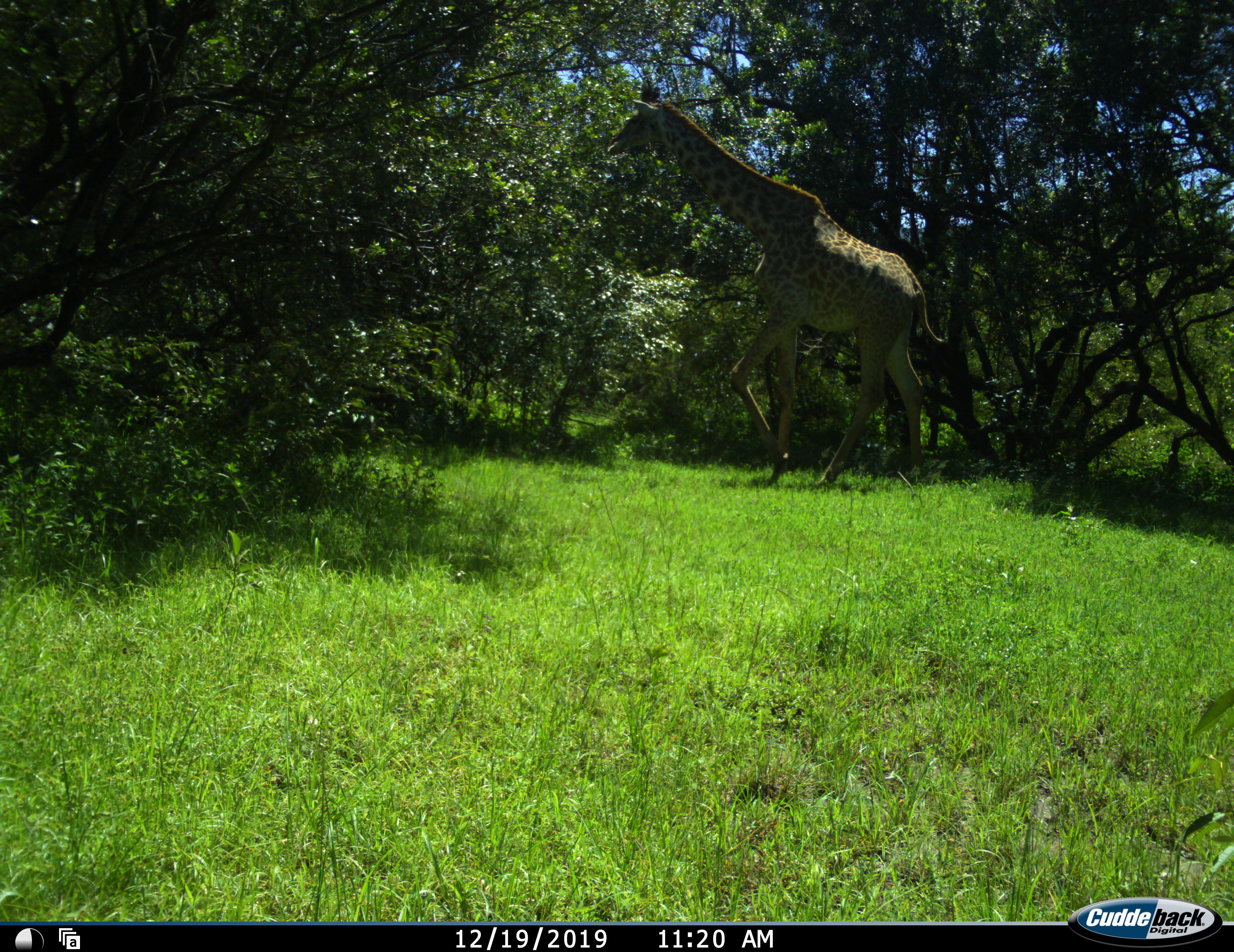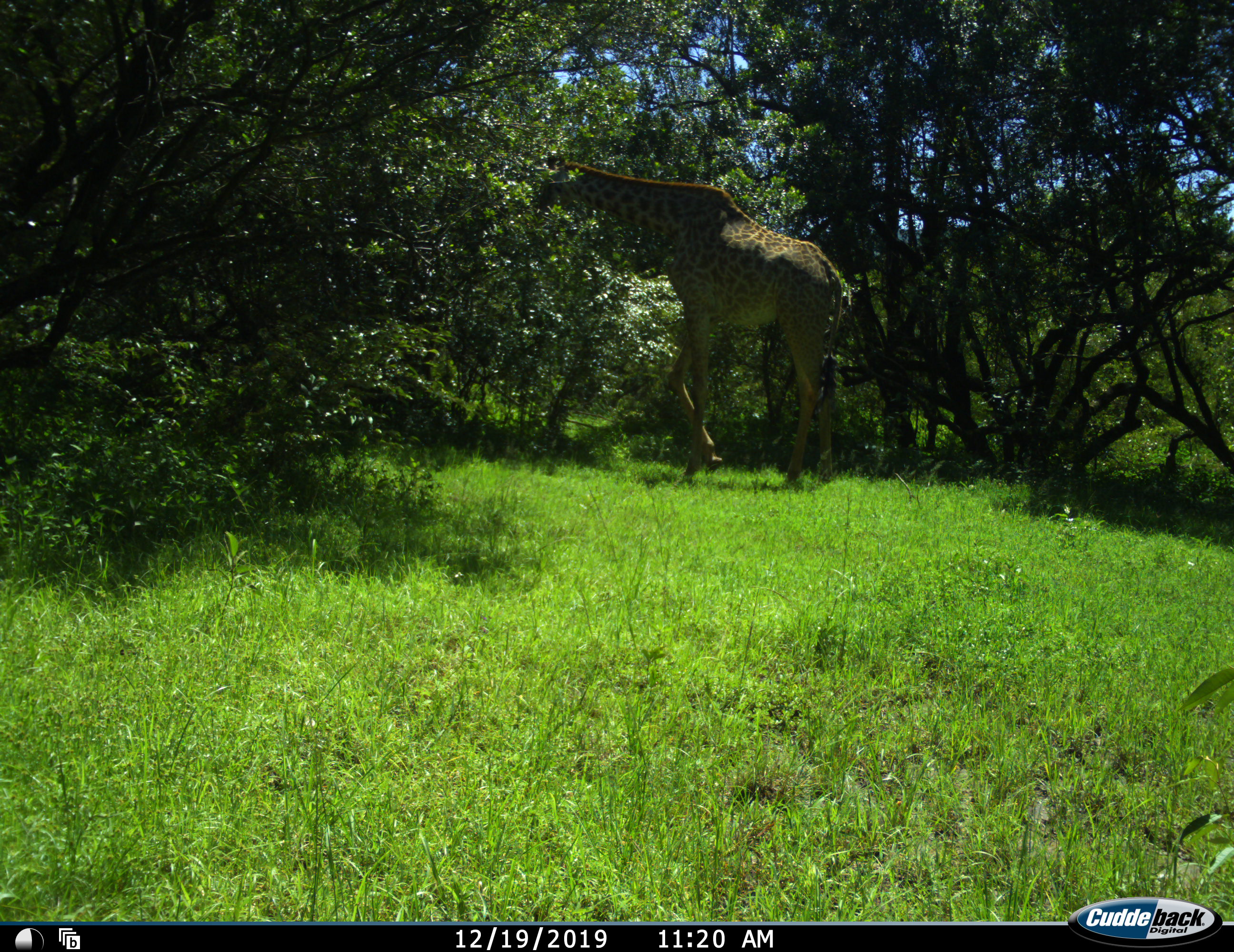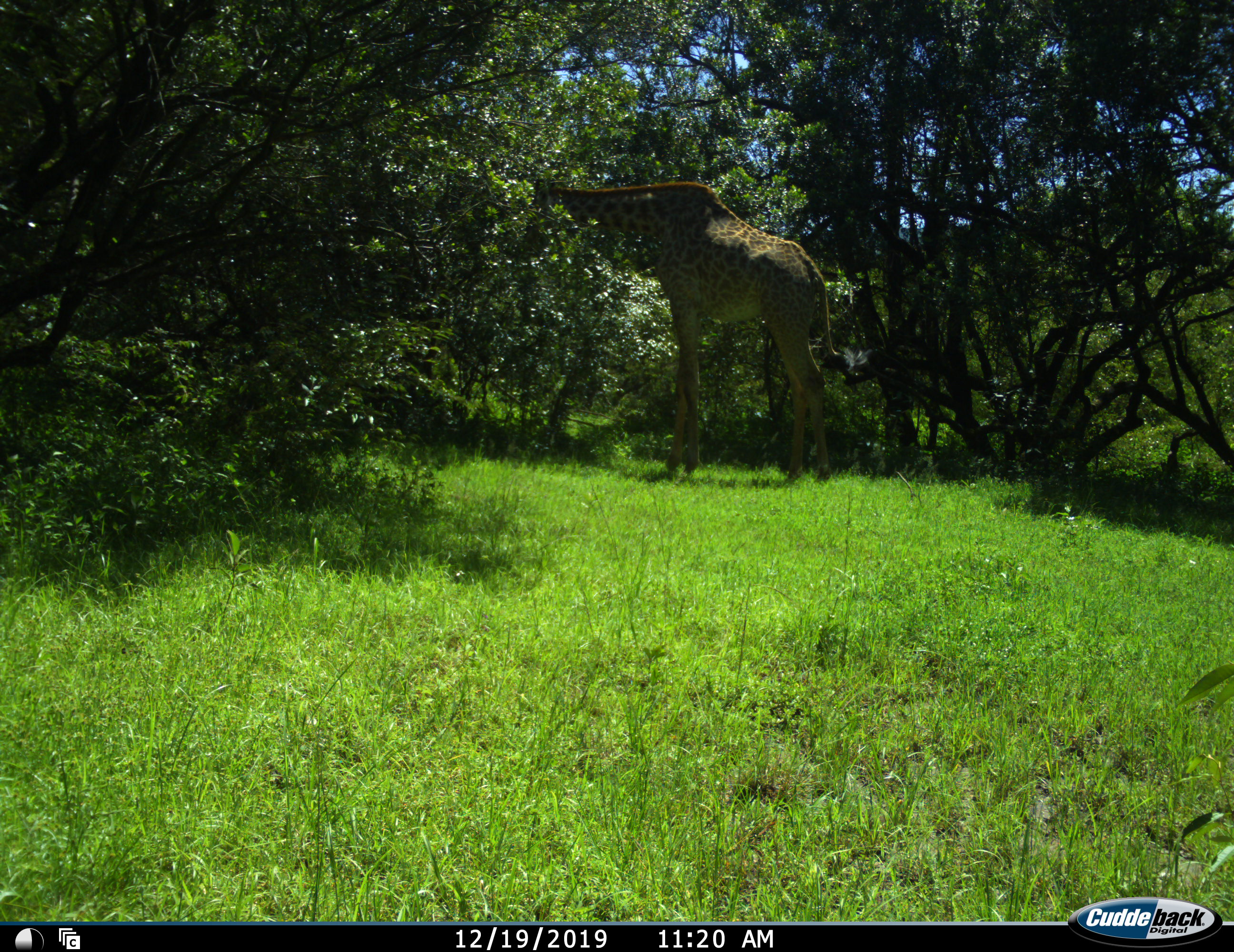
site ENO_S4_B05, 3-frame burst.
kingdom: Animalia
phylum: Chordata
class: Mammalia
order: Artiodactyla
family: Giraffidae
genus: Giraffa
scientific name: Giraffa camelopardalis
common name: giraffe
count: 1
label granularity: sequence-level